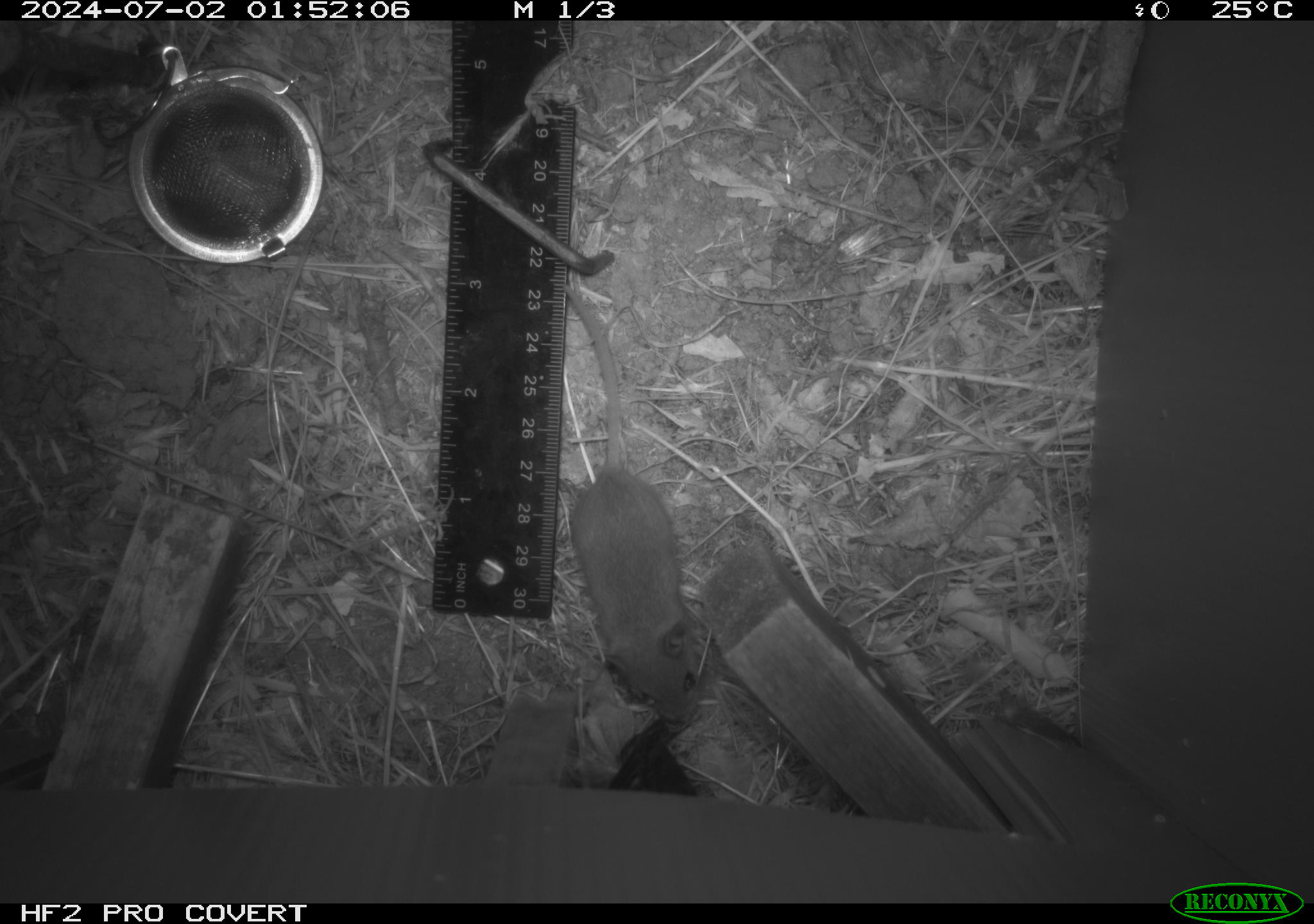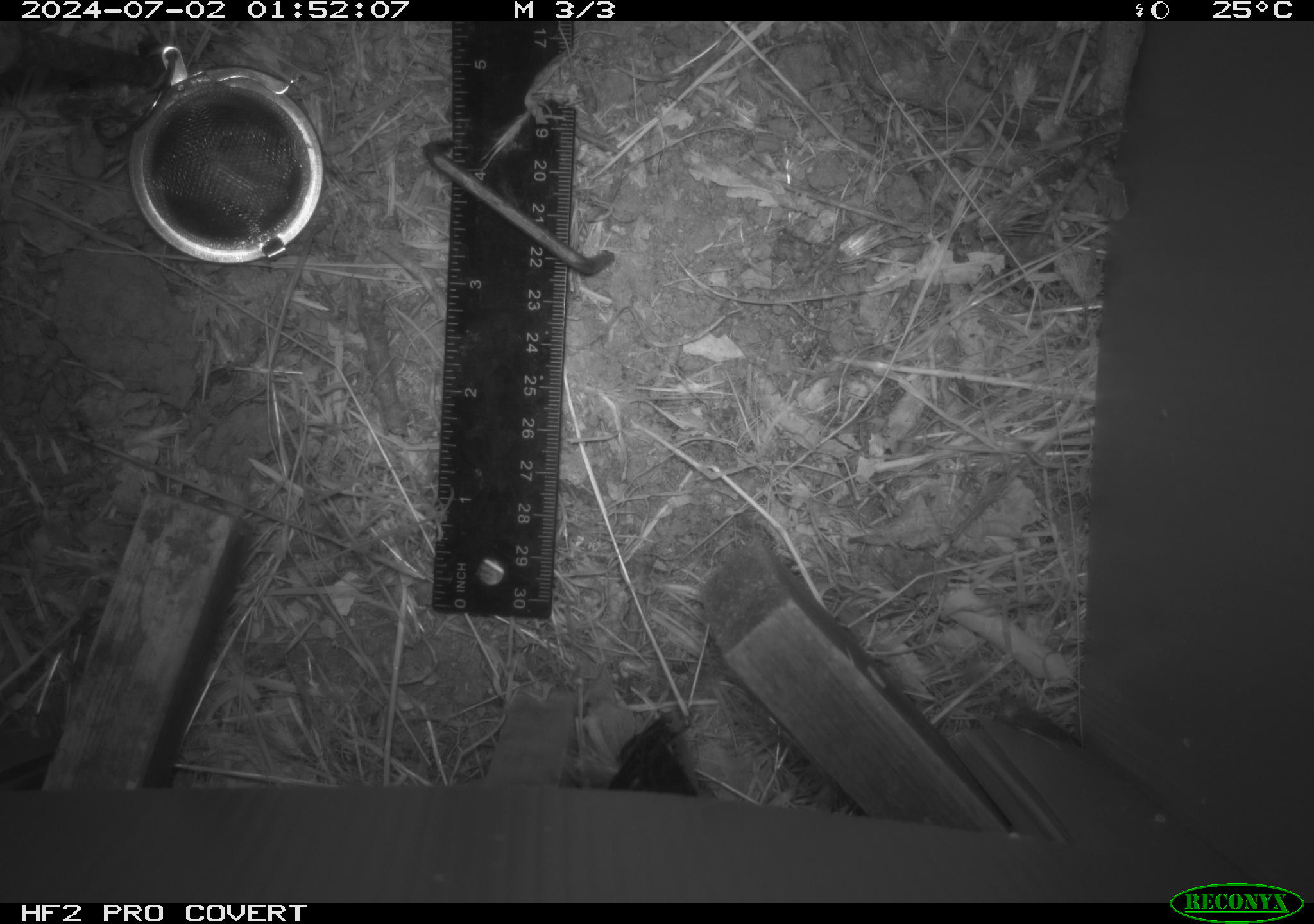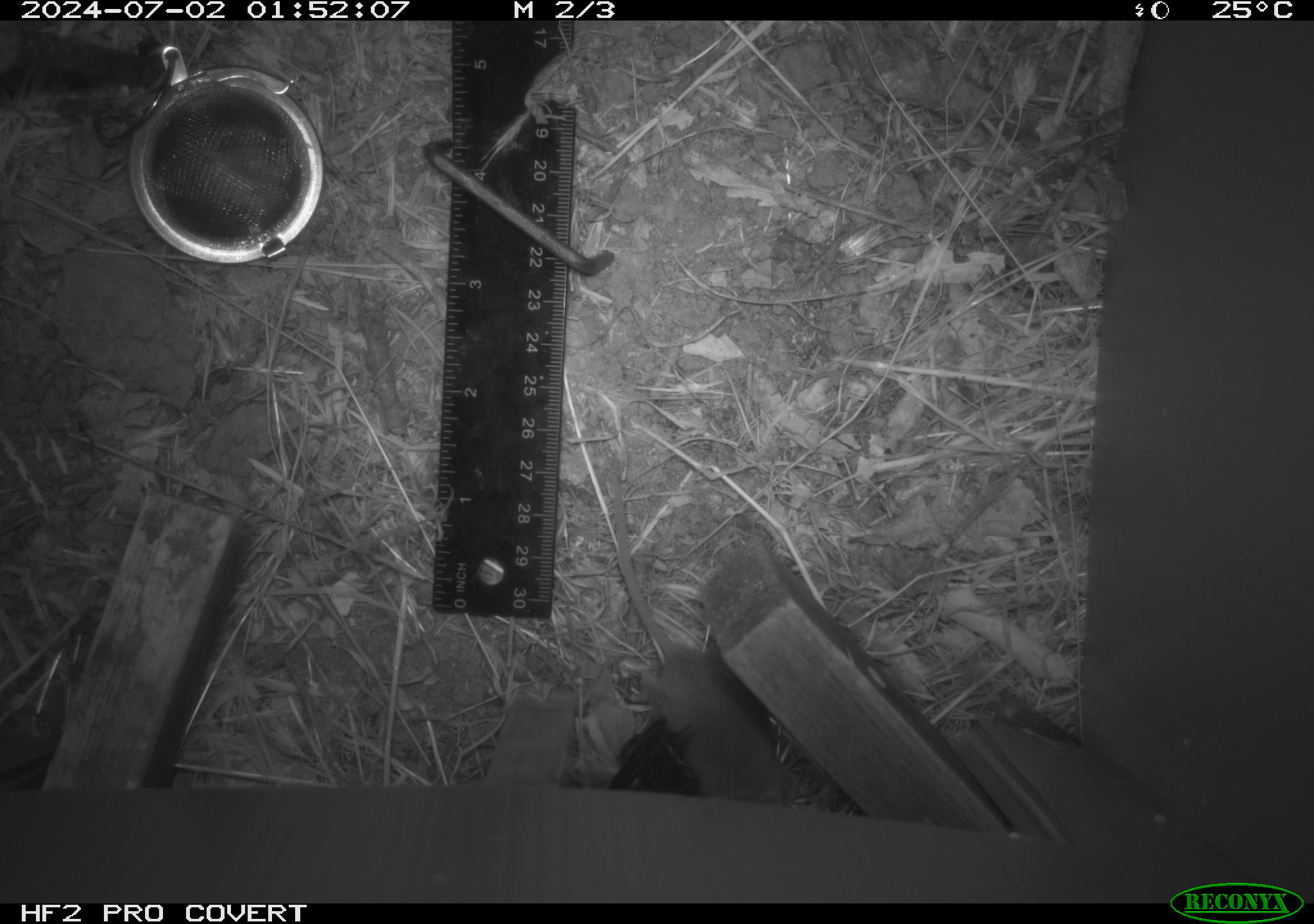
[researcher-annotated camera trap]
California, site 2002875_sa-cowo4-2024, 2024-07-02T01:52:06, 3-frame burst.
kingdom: Animalia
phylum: Chordata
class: Mammalia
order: Rodentia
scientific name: Rodentia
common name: mouse species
Mouse species (Rodentia).